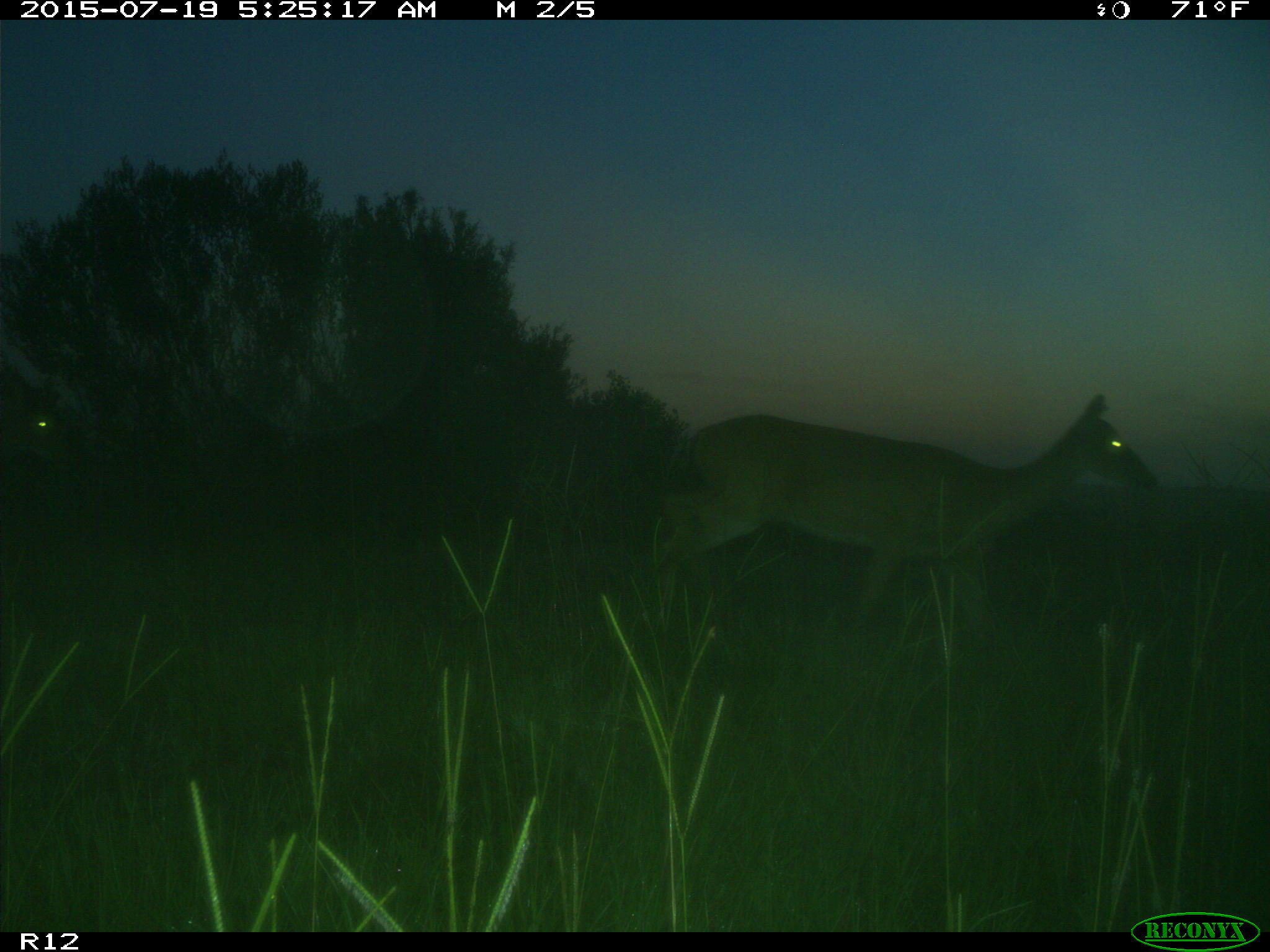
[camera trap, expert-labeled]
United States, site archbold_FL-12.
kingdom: Animalia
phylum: Chordata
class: Mammalia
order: Artiodactyla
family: Cervidae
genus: Odocoileus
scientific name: Odocoileus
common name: deer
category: unidentified deer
Unidentified deer (deer) (Odocoileus).